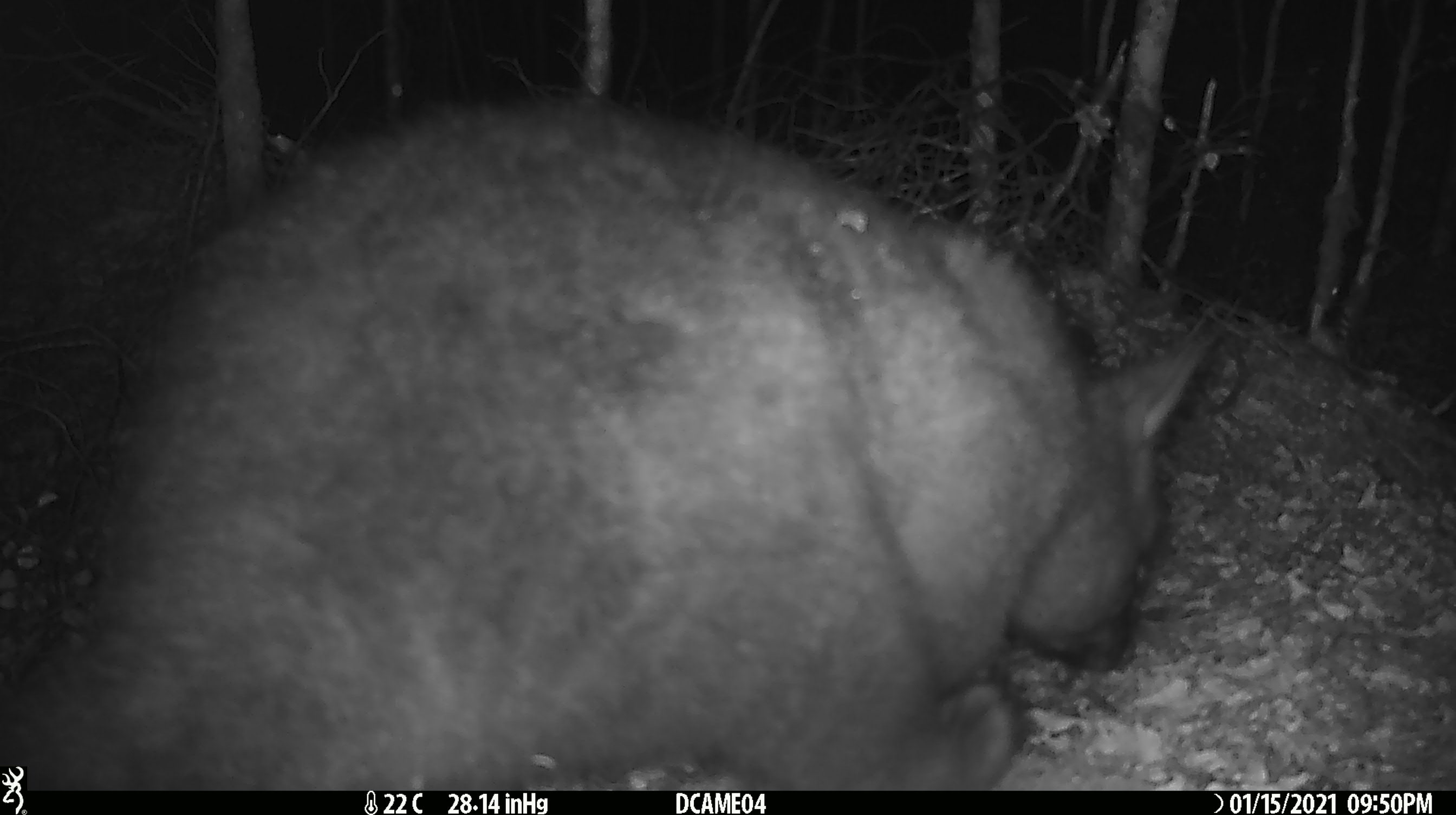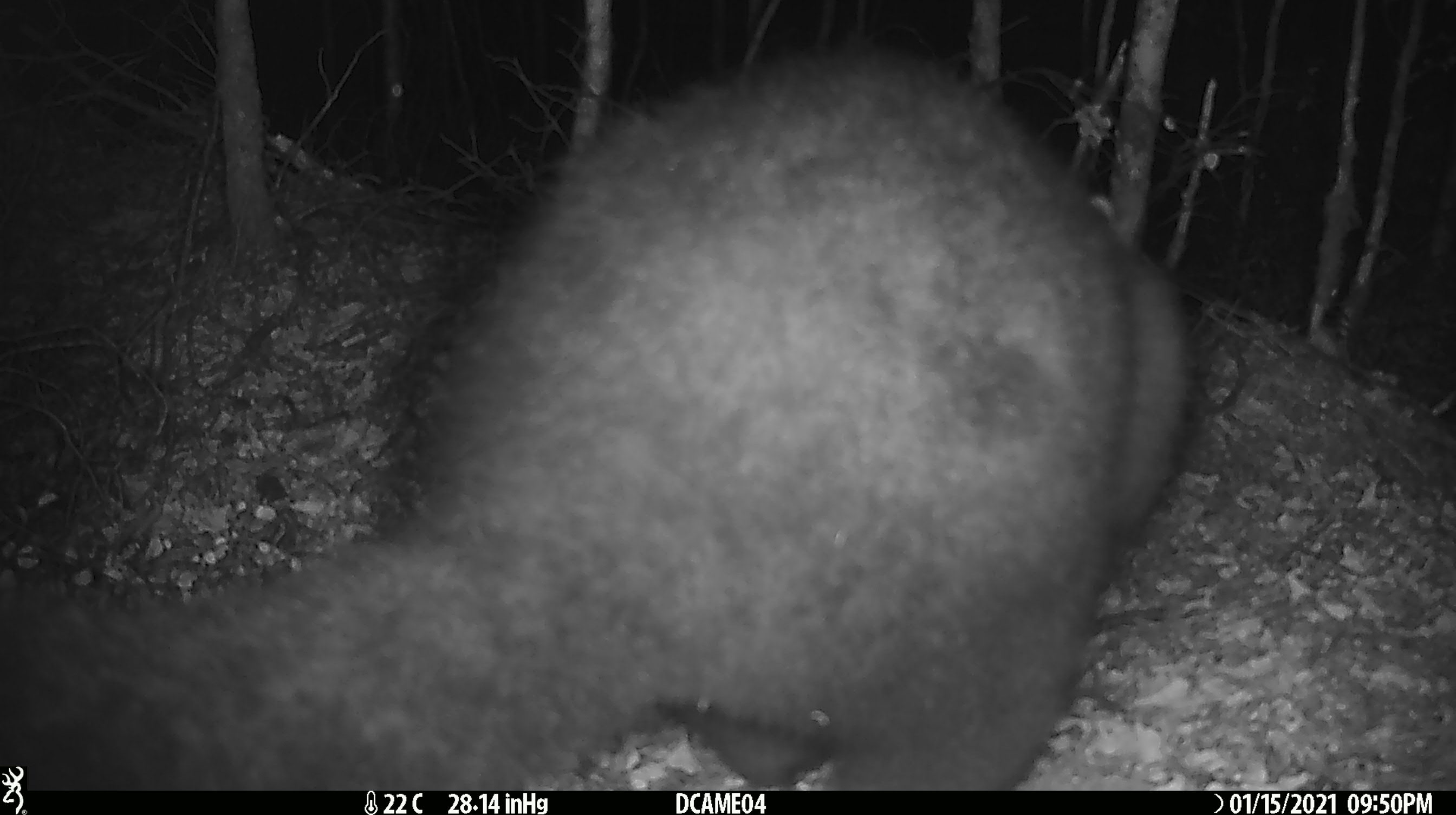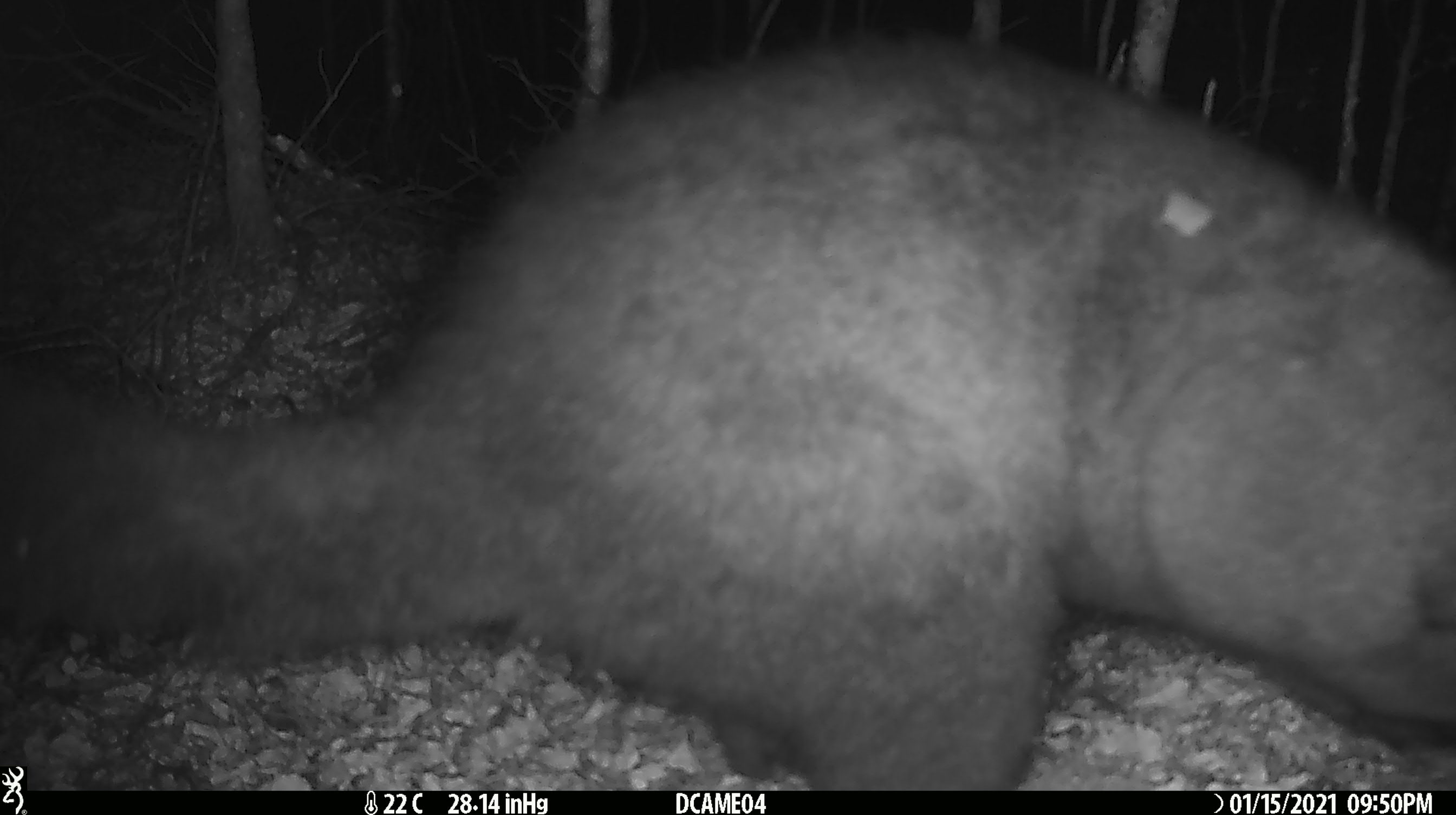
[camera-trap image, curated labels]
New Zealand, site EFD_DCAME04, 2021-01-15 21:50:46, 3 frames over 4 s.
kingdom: Animalia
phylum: Chordata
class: Mammalia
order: Diprotodontia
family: Phalangeridae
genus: Trichosurus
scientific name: Trichosurus vulpecula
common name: common brushtail possum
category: possum